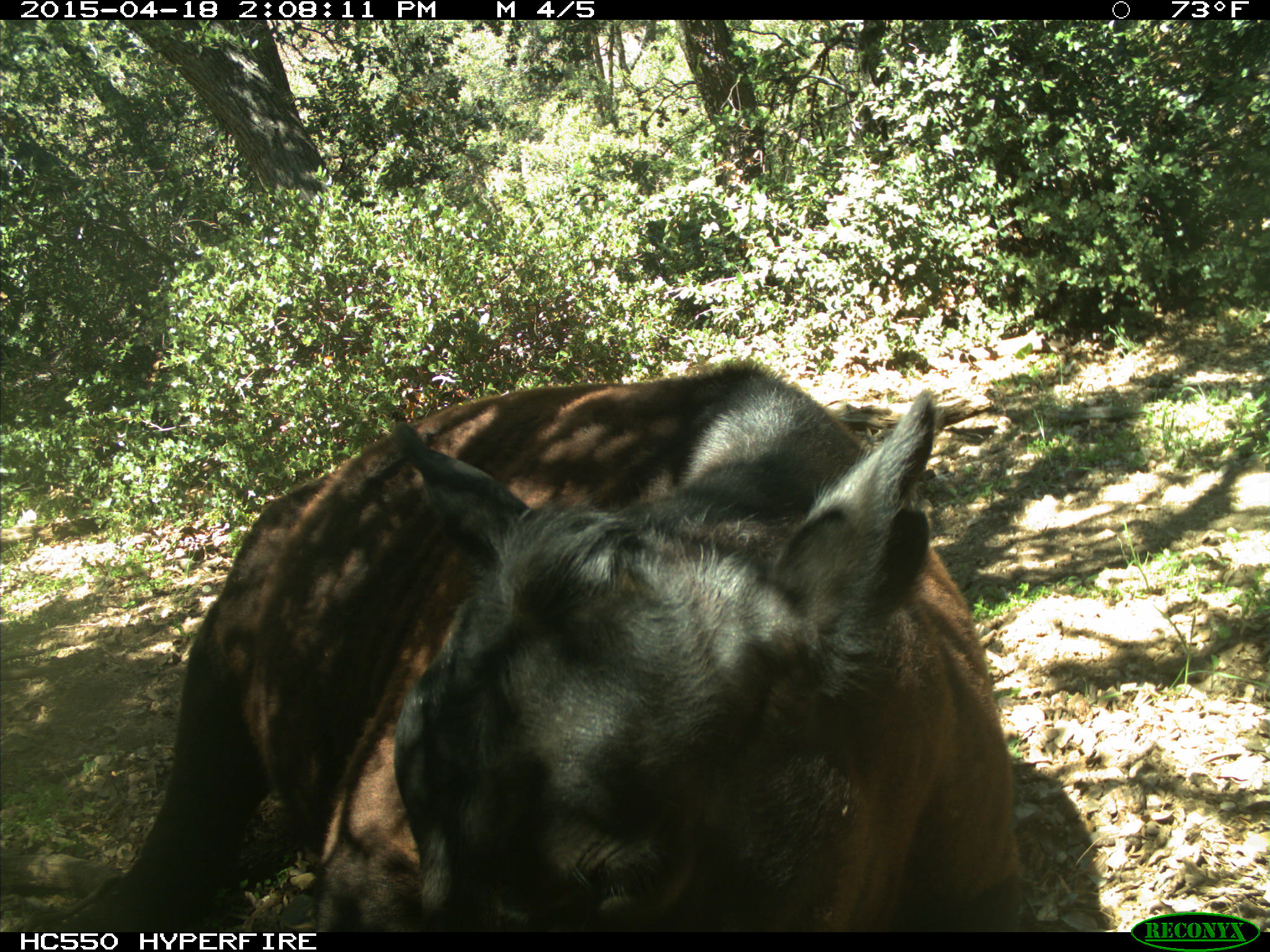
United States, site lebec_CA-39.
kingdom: Animalia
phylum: Chordata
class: Mammalia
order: Artiodactyla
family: Bovidae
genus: Bos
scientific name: Bos taurus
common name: domestic cow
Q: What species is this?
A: Bos taurus (domestic cow).